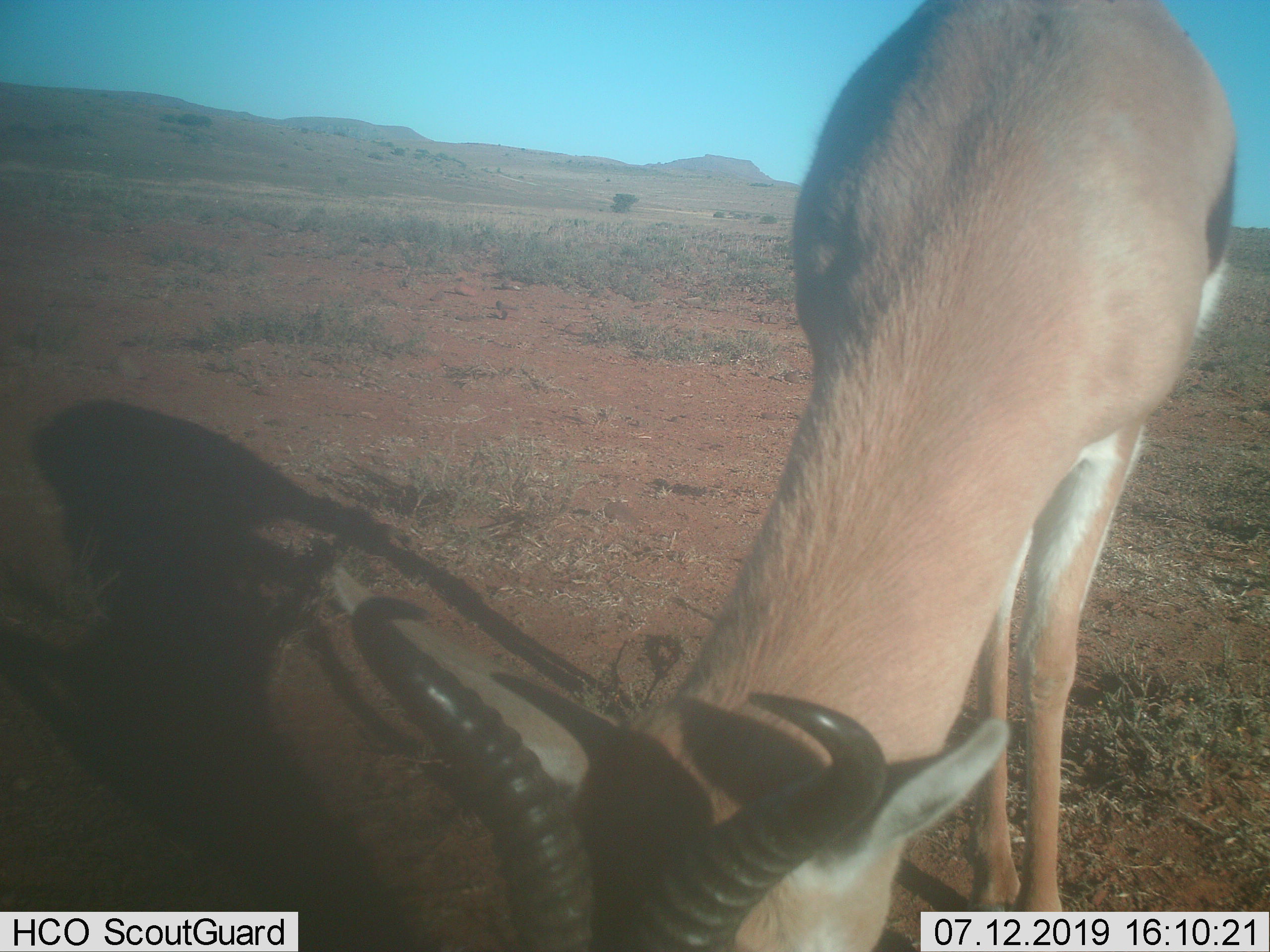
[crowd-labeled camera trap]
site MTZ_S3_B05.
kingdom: Animalia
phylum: Chordata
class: Mammalia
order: Artiodactyla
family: Bovidae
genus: Antidorcas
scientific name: Antidorcas marsupialis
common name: springbok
Springbok (Antidorcas marsupialis), count 1. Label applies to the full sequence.